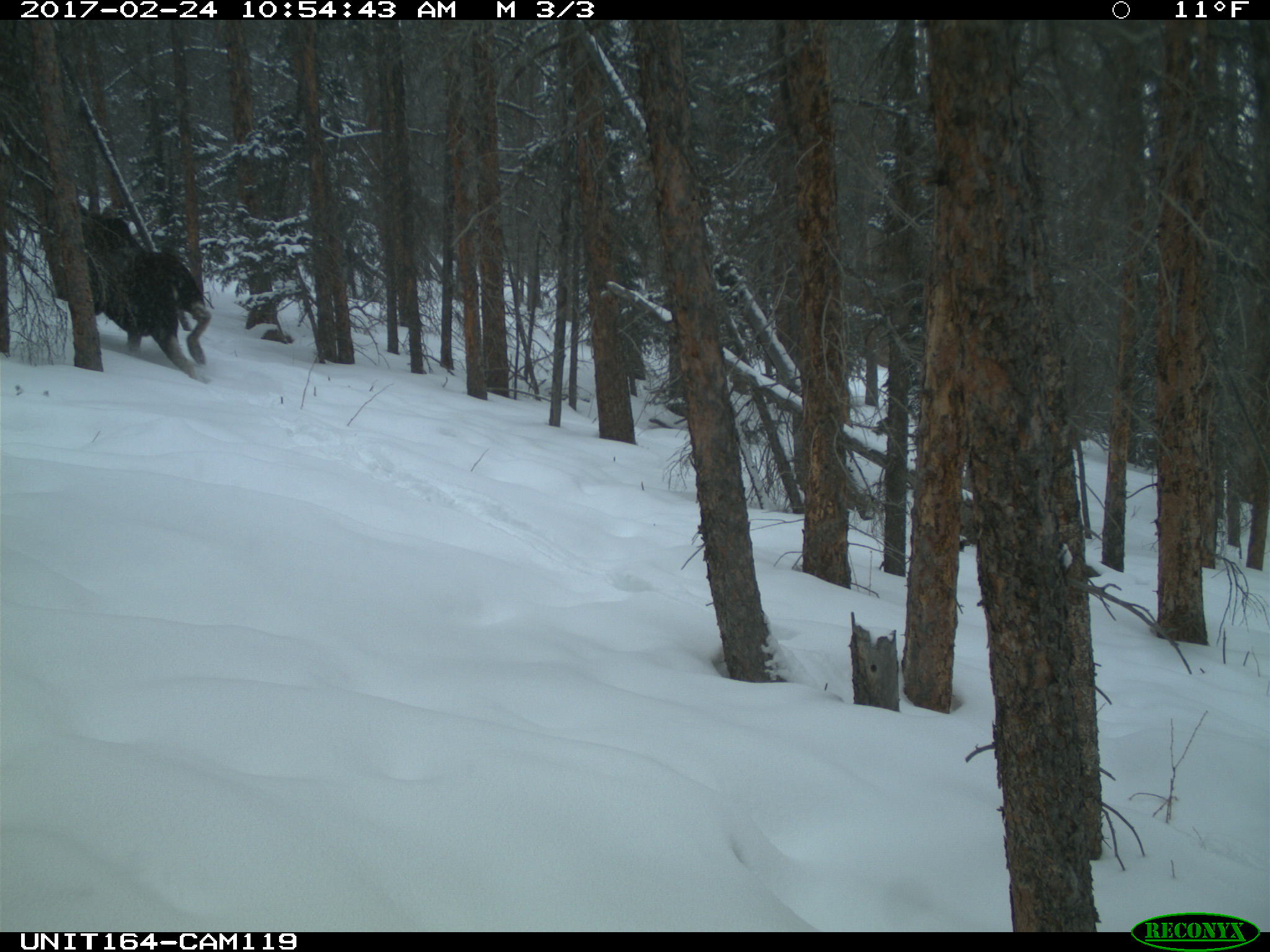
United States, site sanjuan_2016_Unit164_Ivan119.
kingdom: Animalia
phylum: Chordata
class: Mammalia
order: Artiodactyla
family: Cervidae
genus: Alces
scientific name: Alces alces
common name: moose